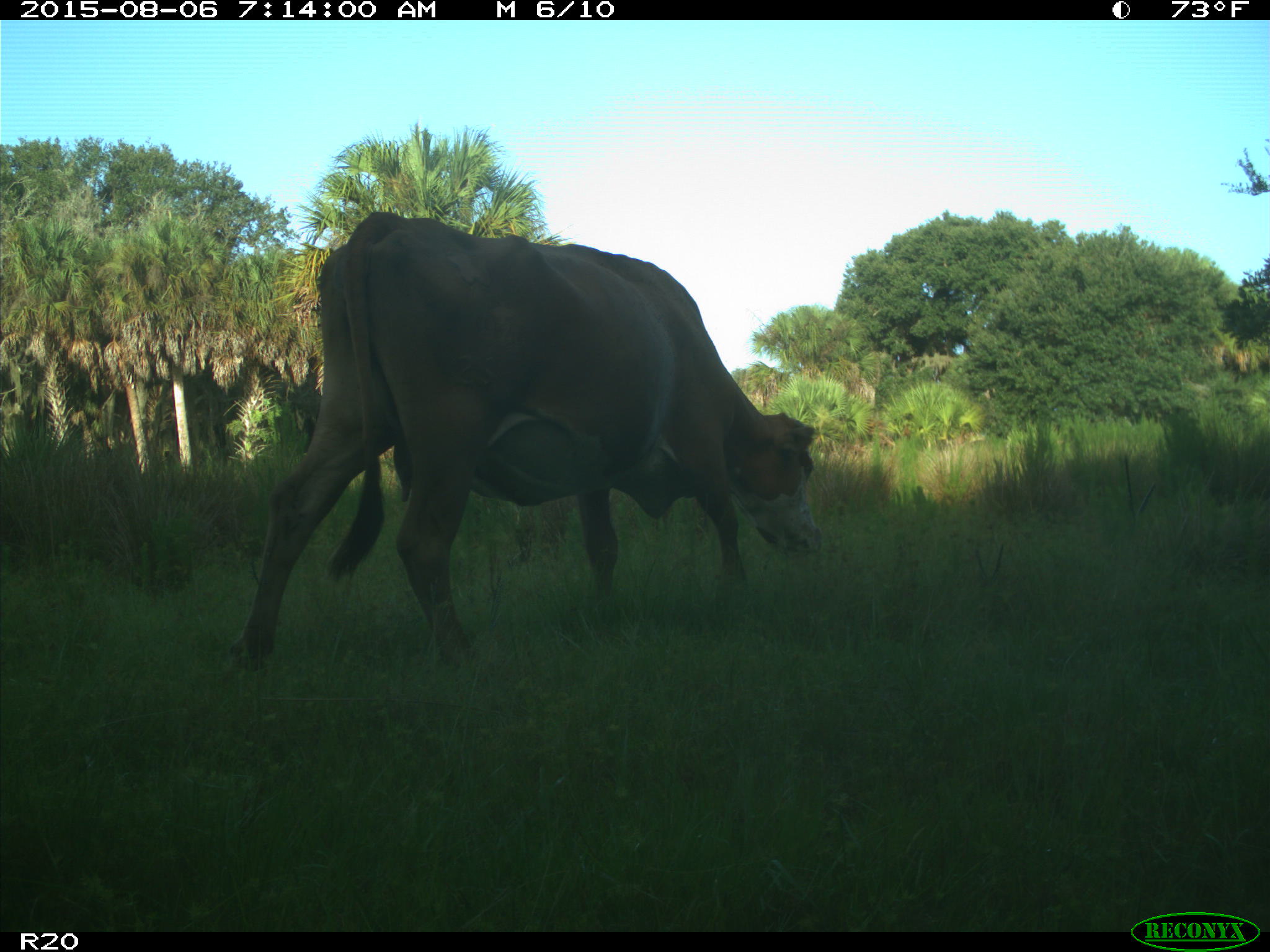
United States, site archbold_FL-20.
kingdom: Animalia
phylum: Chordata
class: Mammalia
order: Artiodactyla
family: Bovidae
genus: Bos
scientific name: Bos taurus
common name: domestic cow